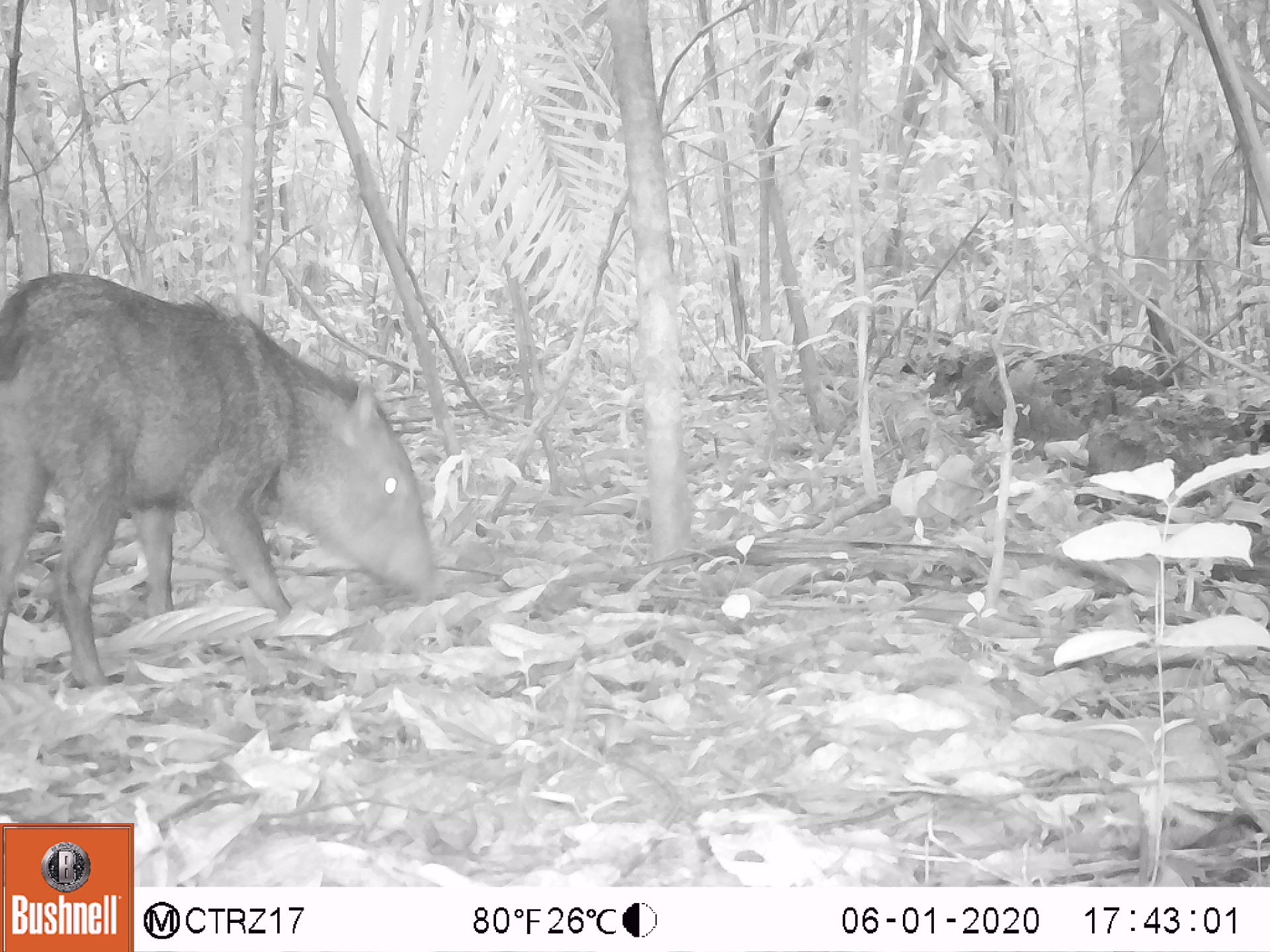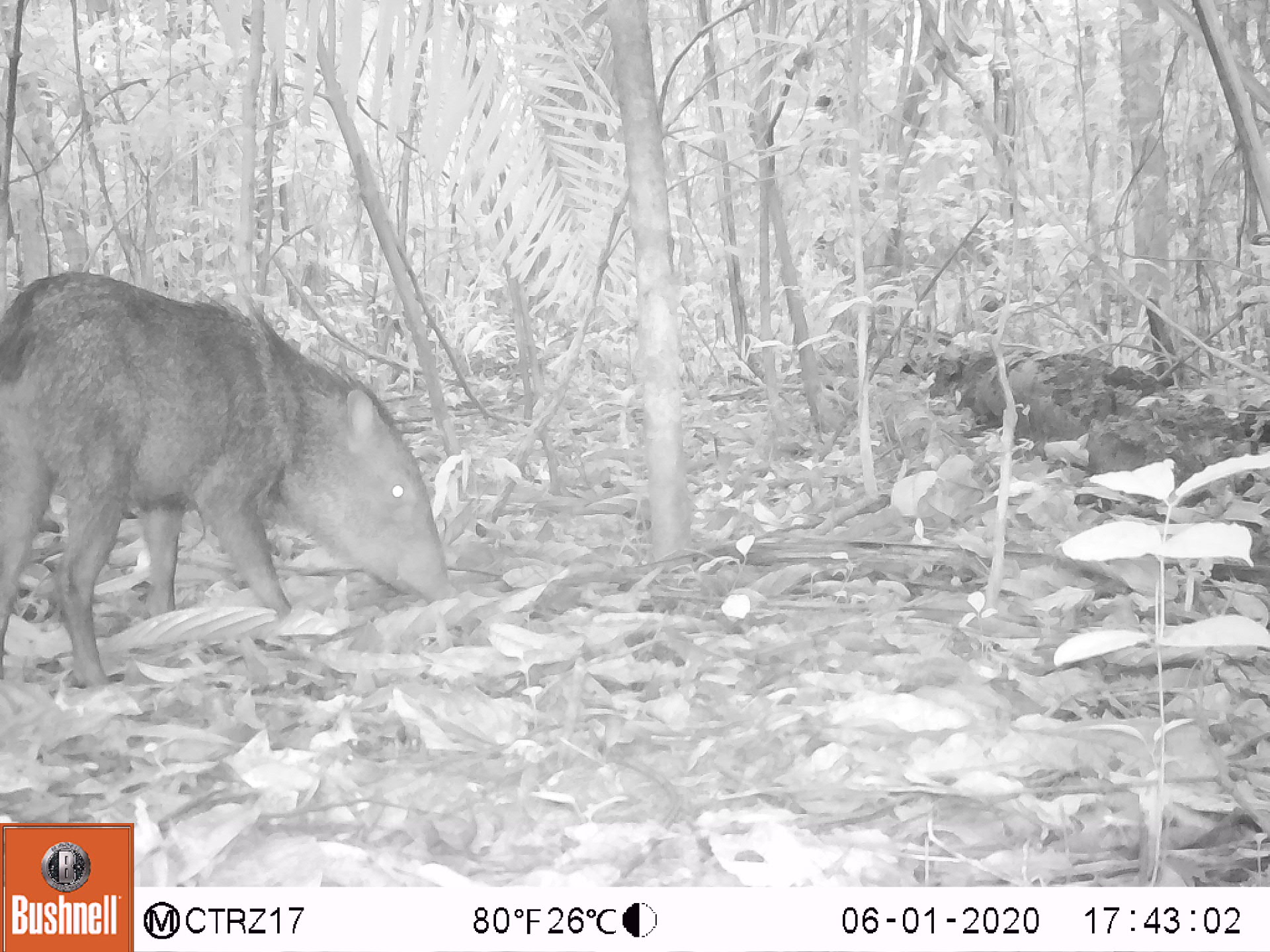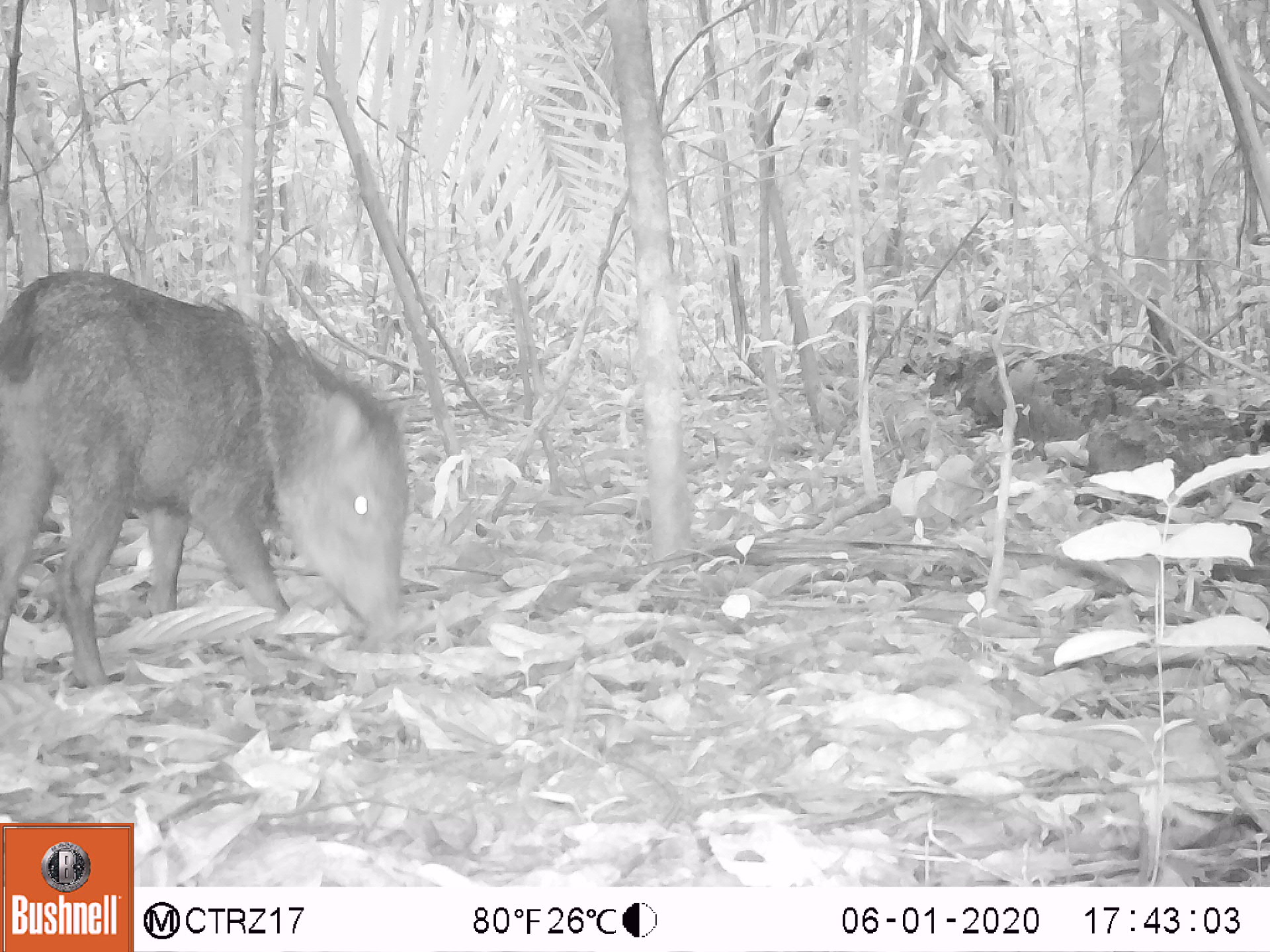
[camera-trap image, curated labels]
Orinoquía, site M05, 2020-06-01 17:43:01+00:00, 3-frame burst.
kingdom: Animalia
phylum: Chordata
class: Mammalia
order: Artiodactyla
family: Tayassuidae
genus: Pecari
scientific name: Pecari tajacu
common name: collared peccary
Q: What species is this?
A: Collared peccary (Pecari tajacu).